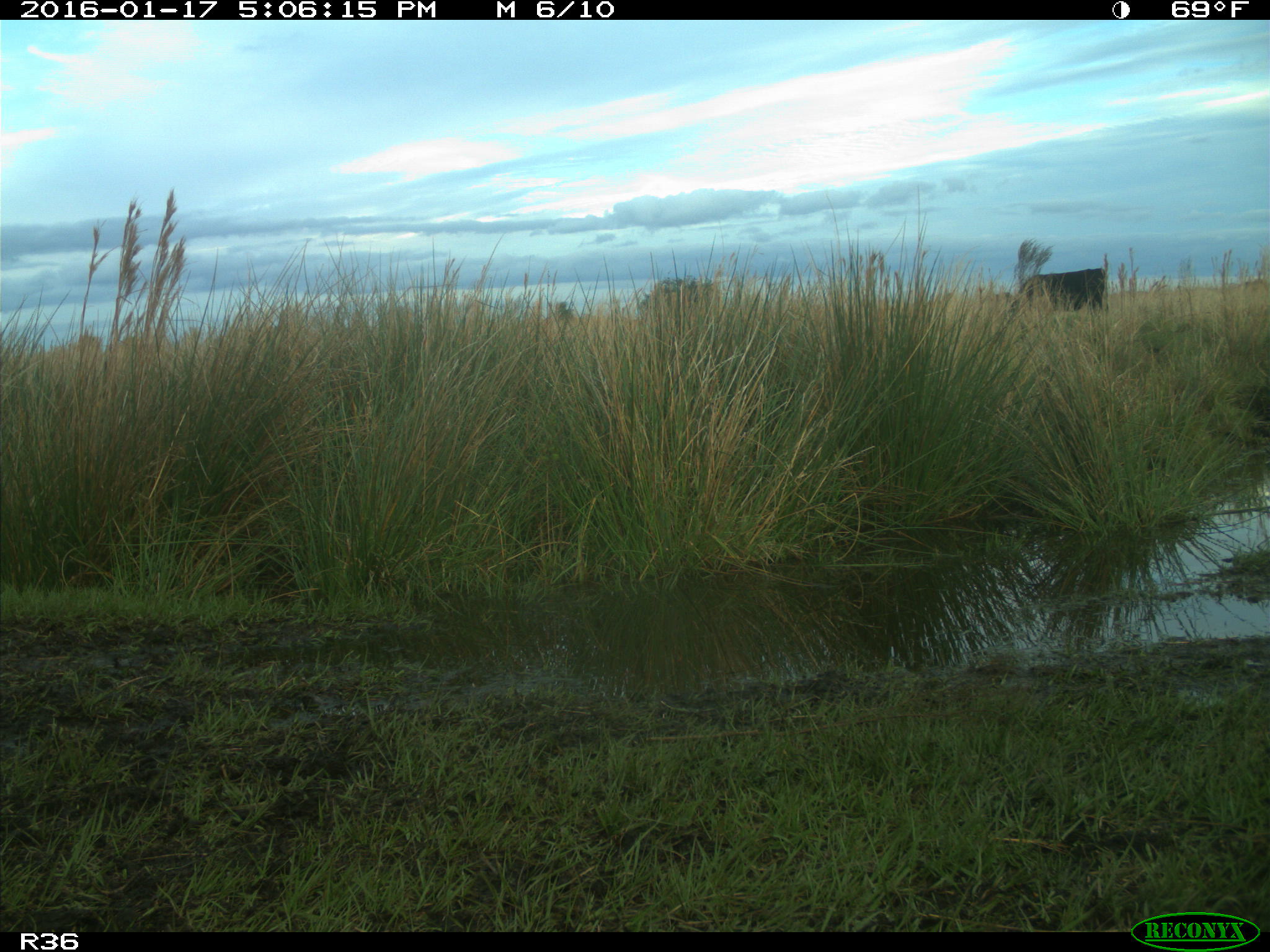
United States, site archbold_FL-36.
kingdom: Animalia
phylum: Chordata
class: Mammalia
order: Artiodactyla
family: Bovidae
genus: Bos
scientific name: Bos taurus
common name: domestic cow